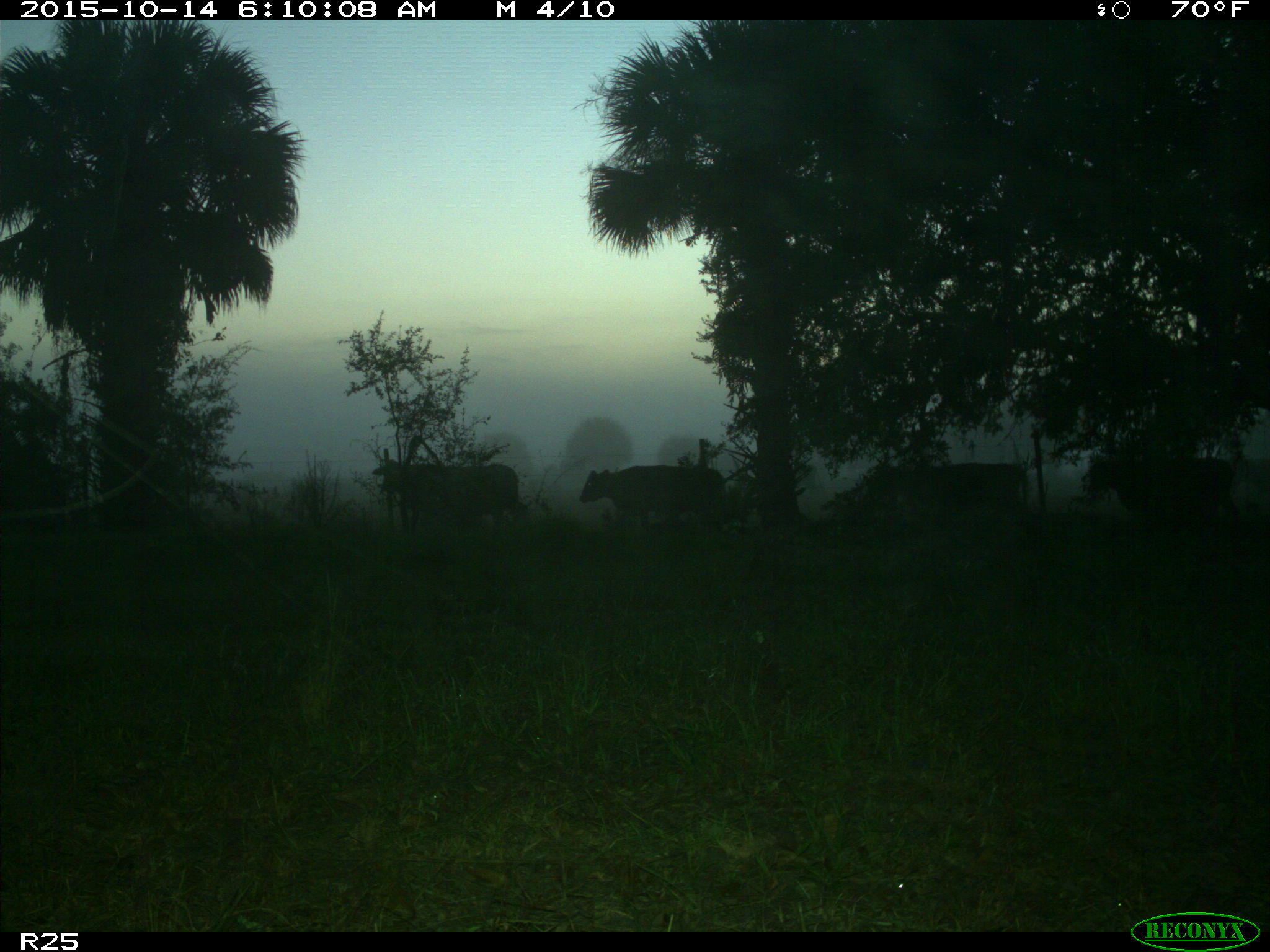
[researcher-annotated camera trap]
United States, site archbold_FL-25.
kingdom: Animalia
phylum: Chordata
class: Mammalia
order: Artiodactyla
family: Bovidae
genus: Bos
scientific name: Bos taurus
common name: domestic cow